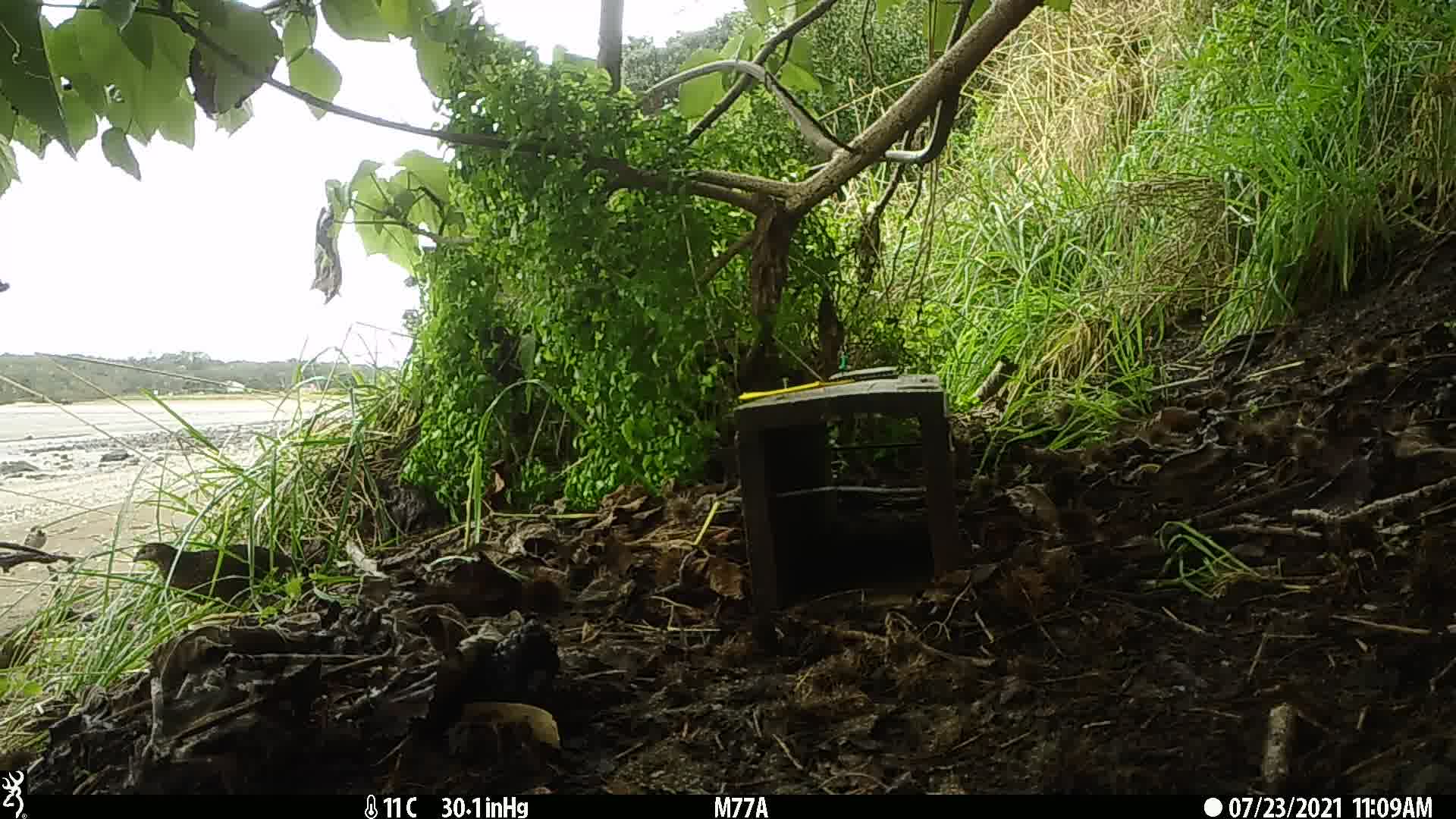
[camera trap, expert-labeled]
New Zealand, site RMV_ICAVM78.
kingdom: Animalia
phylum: Chordata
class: Aves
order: Galliformes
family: Phasianidae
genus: Synoicus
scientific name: Synoicus ypsilophorus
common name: brown quail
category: quail brown